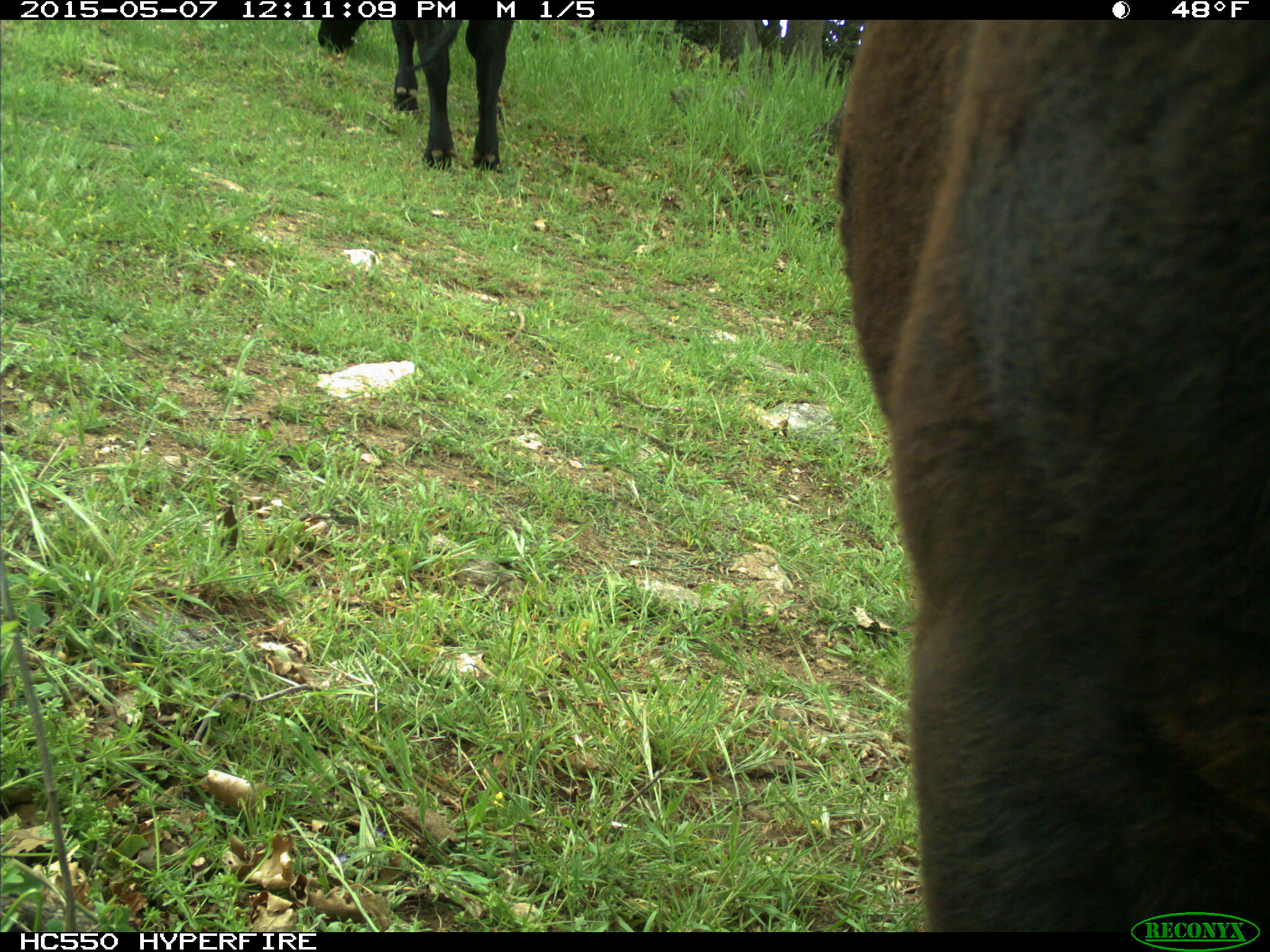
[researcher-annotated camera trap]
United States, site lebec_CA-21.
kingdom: Animalia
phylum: Chordata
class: Mammalia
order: Artiodactyla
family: Bovidae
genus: Bos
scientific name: Bos taurus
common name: domestic cow